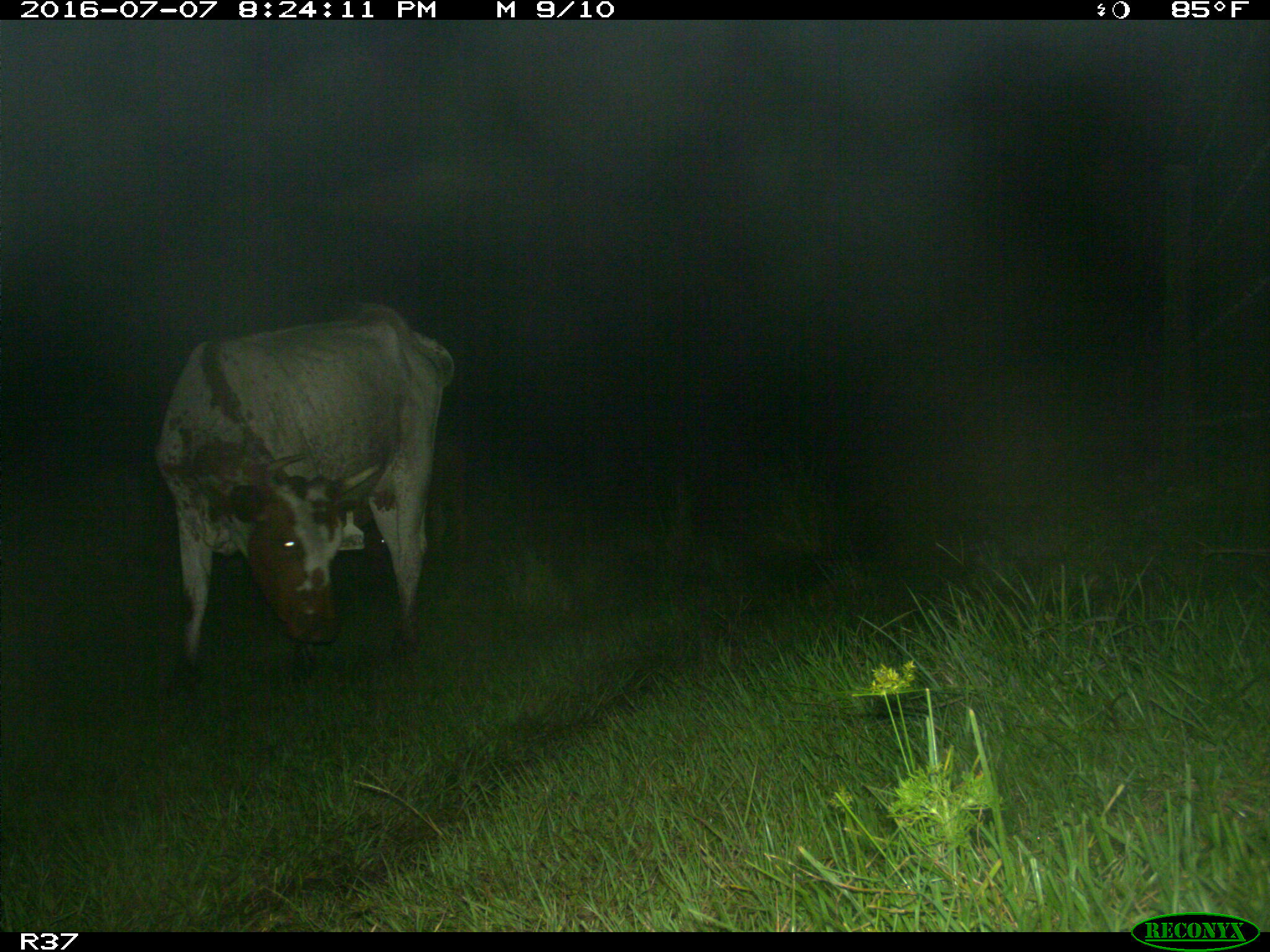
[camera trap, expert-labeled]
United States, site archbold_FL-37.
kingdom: Animalia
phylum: Chordata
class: Mammalia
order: Artiodactyla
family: Bovidae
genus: Bos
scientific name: Bos taurus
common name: domestic cow